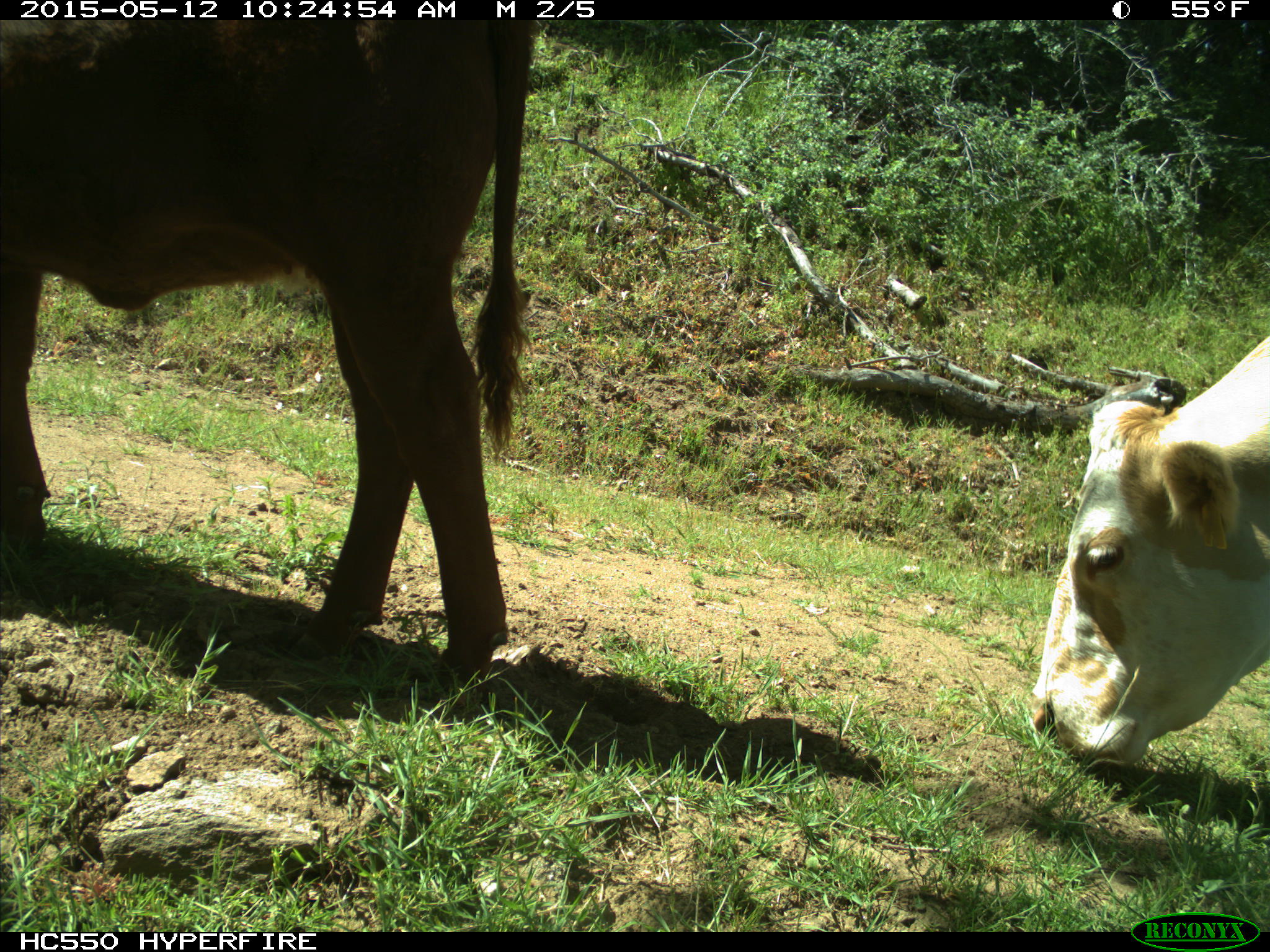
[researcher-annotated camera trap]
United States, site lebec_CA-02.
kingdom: Animalia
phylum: Chordata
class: Mammalia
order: Artiodactyla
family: Bovidae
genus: Bos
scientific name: Bos taurus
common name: domestic cow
Bos taurus (domestic cow).